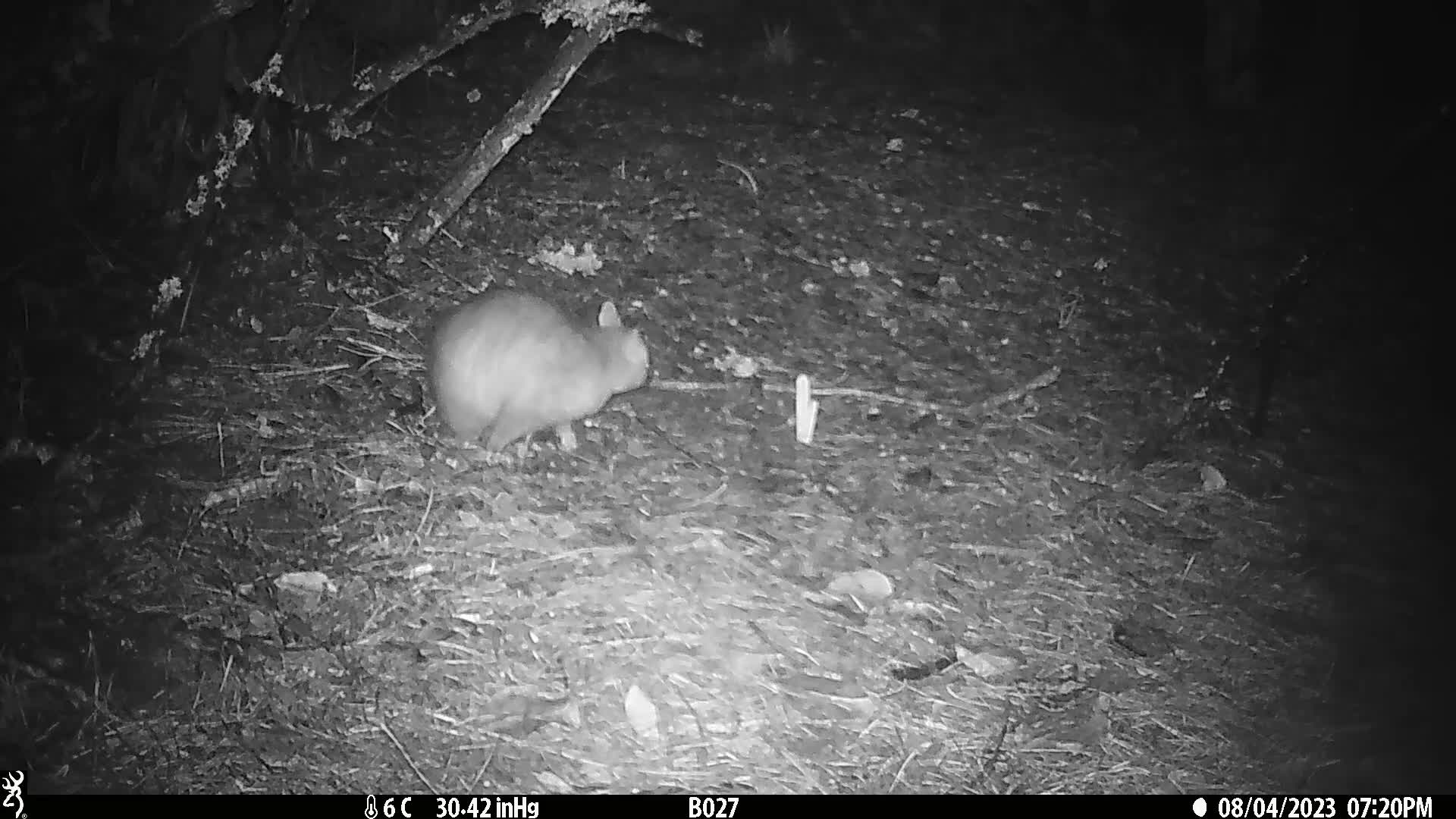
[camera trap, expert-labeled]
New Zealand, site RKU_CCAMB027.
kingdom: Animalia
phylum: Chordata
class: Mammalia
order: Diprotodontia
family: Phalangeridae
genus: Trichosurus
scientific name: Trichosurus vulpecula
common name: common brushtail possum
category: possum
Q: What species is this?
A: Possum (common brushtail possum) (Trichosurus vulpecula).